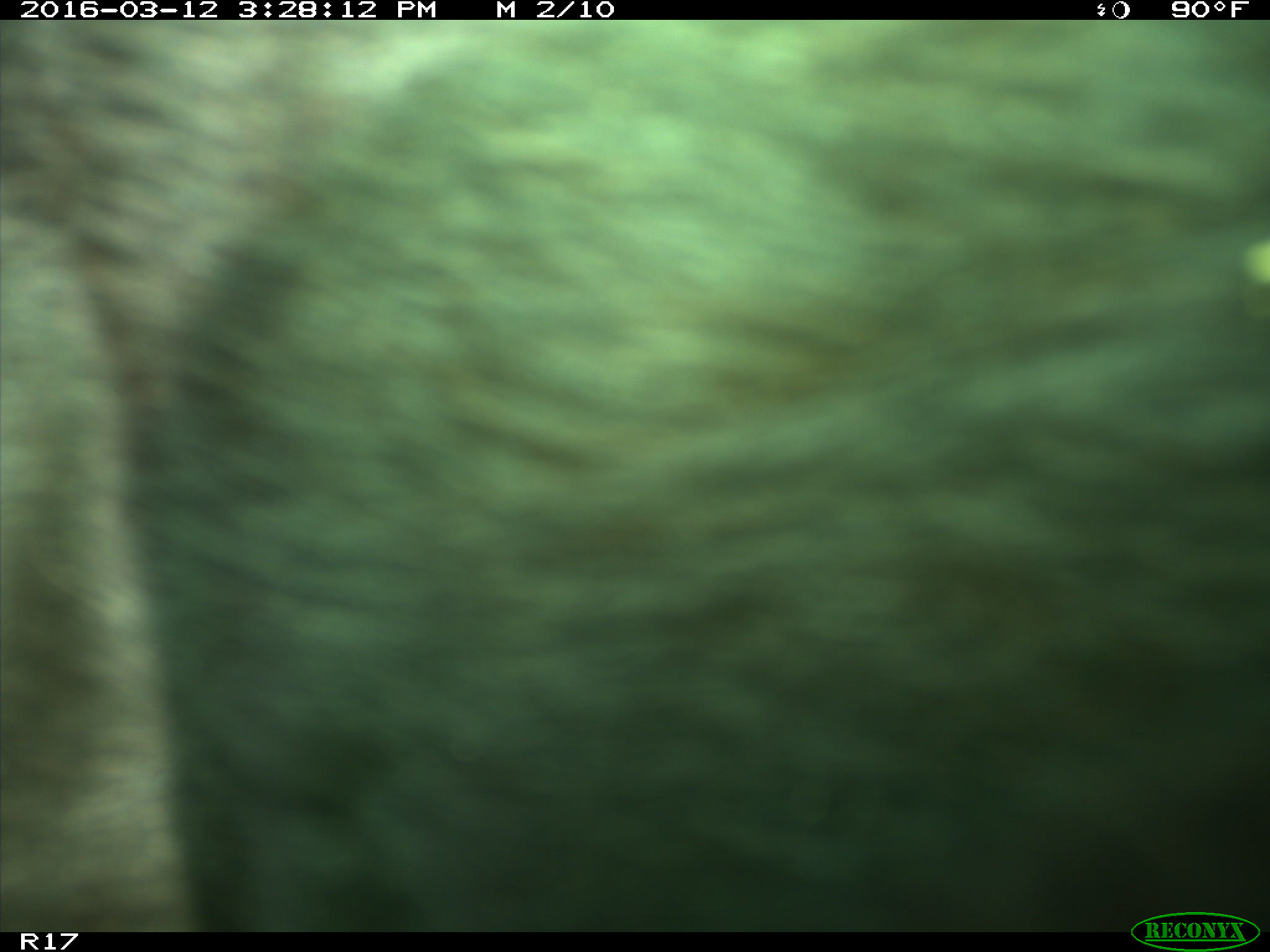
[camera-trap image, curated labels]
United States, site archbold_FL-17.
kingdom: Animalia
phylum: Chordata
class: Mammalia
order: Artiodactyla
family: Bovidae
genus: Bos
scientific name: Bos taurus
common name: domestic cow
Bos taurus (domestic cow).